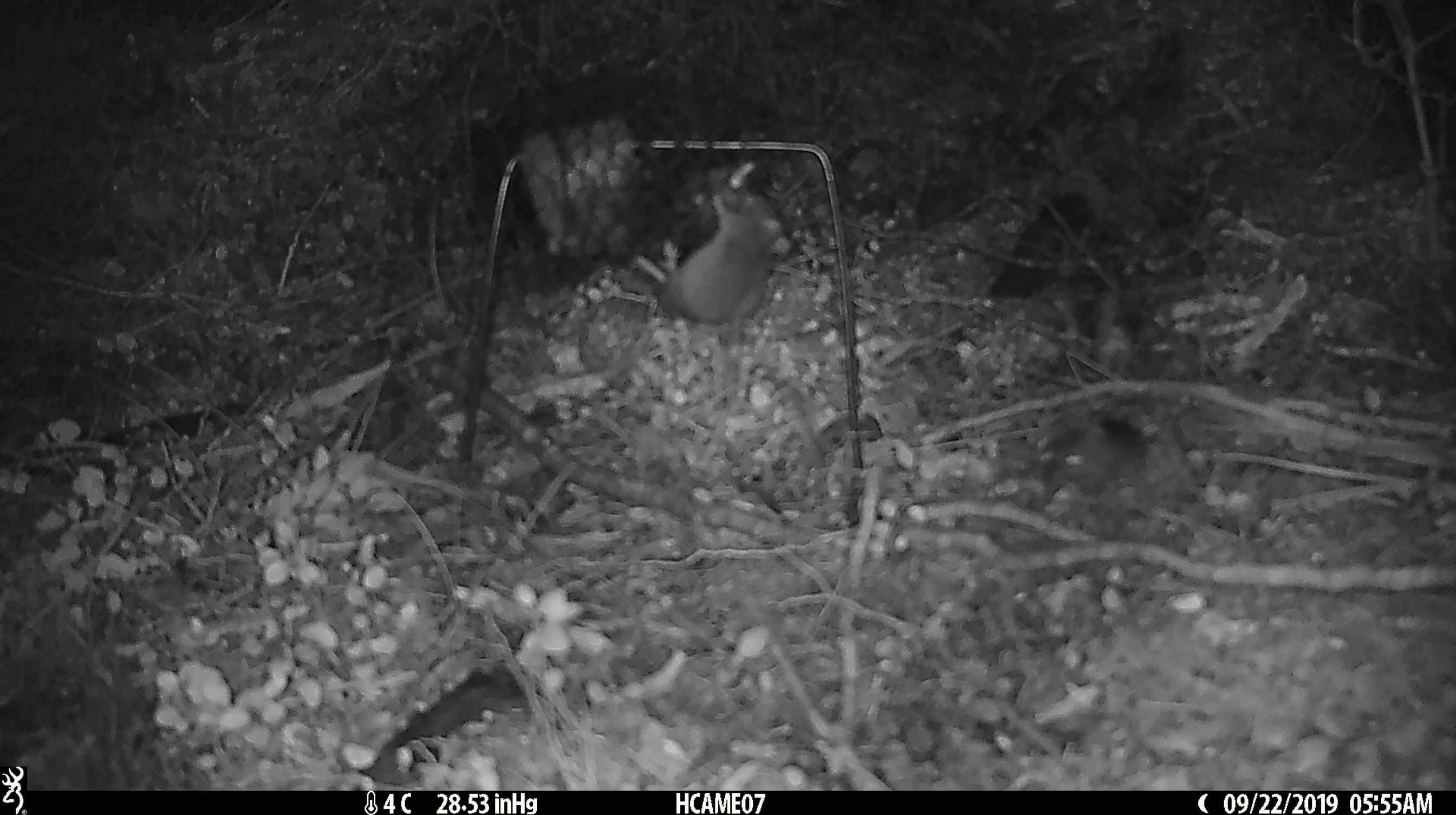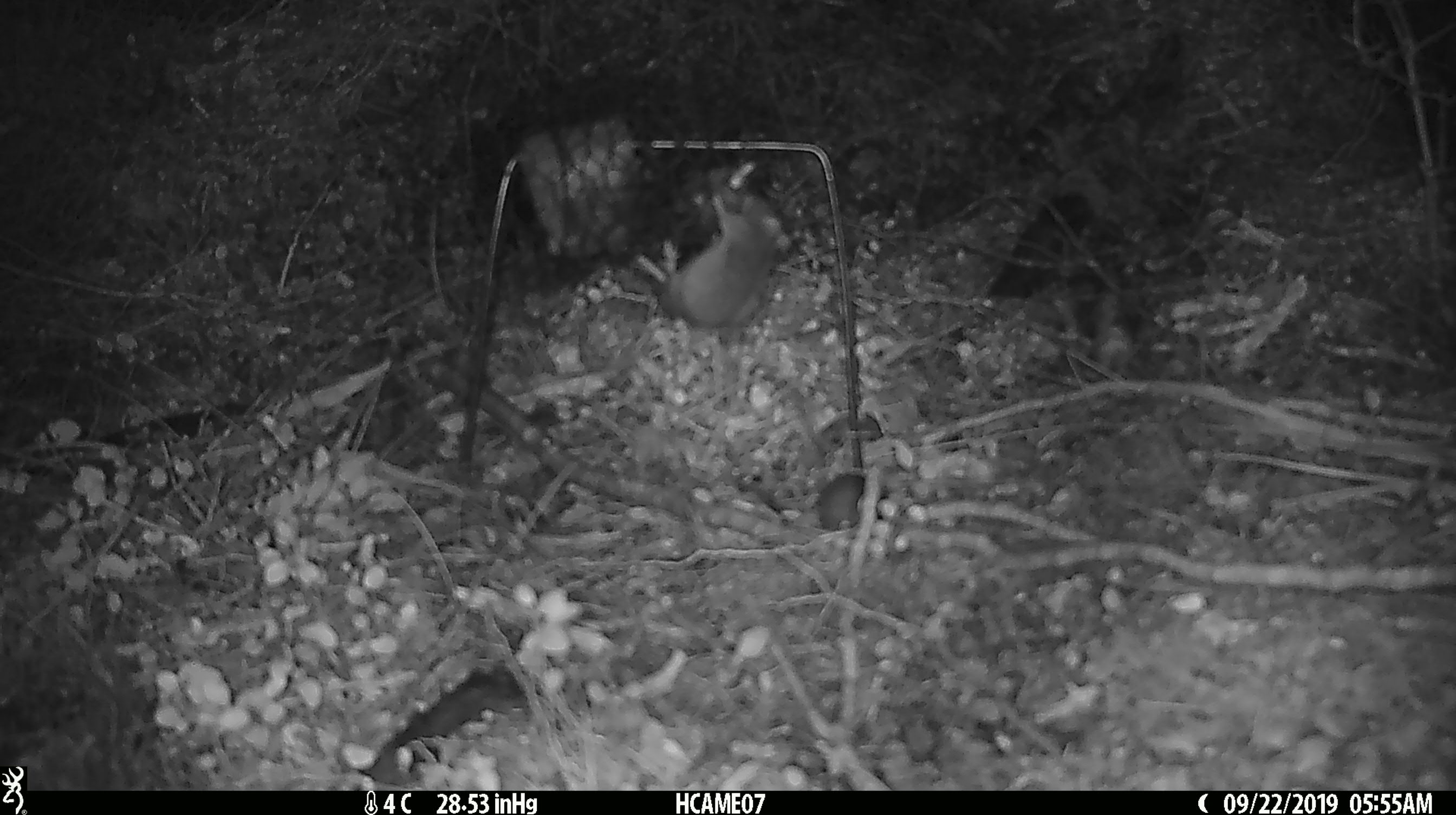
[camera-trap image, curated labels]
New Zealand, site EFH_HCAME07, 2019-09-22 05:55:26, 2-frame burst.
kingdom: Animalia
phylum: Chordata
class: Mammalia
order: Rodentia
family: Muridae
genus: Mus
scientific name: Mus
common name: mouse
Mouse (Mus).